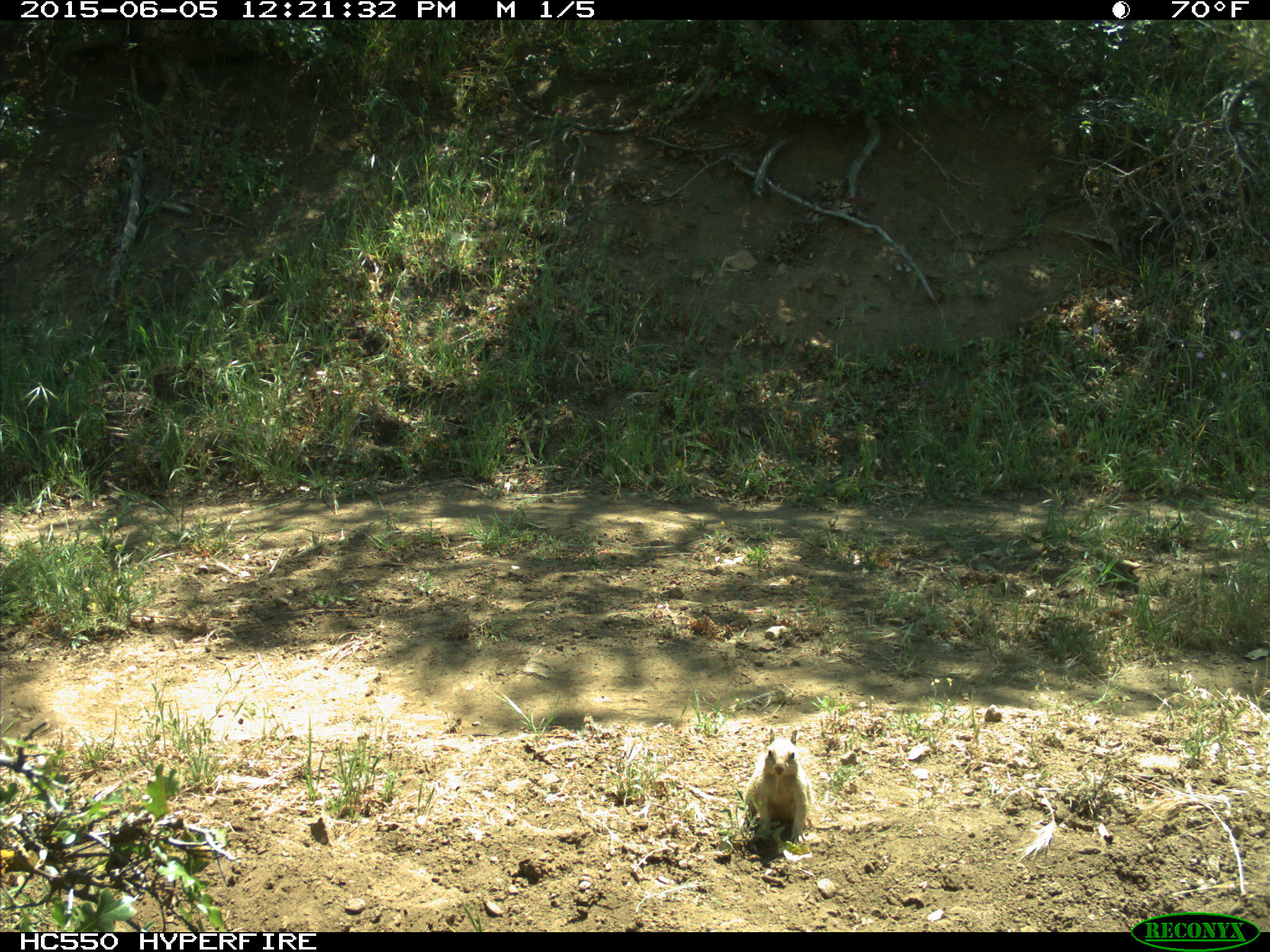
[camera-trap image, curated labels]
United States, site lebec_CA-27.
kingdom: Animalia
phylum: Chordata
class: Mammalia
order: Rodentia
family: Sciuridae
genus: Otospermophilus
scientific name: Otospermophilus beecheyi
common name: california ground squirrel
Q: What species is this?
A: Otospermophilus beecheyi (california ground squirrel).